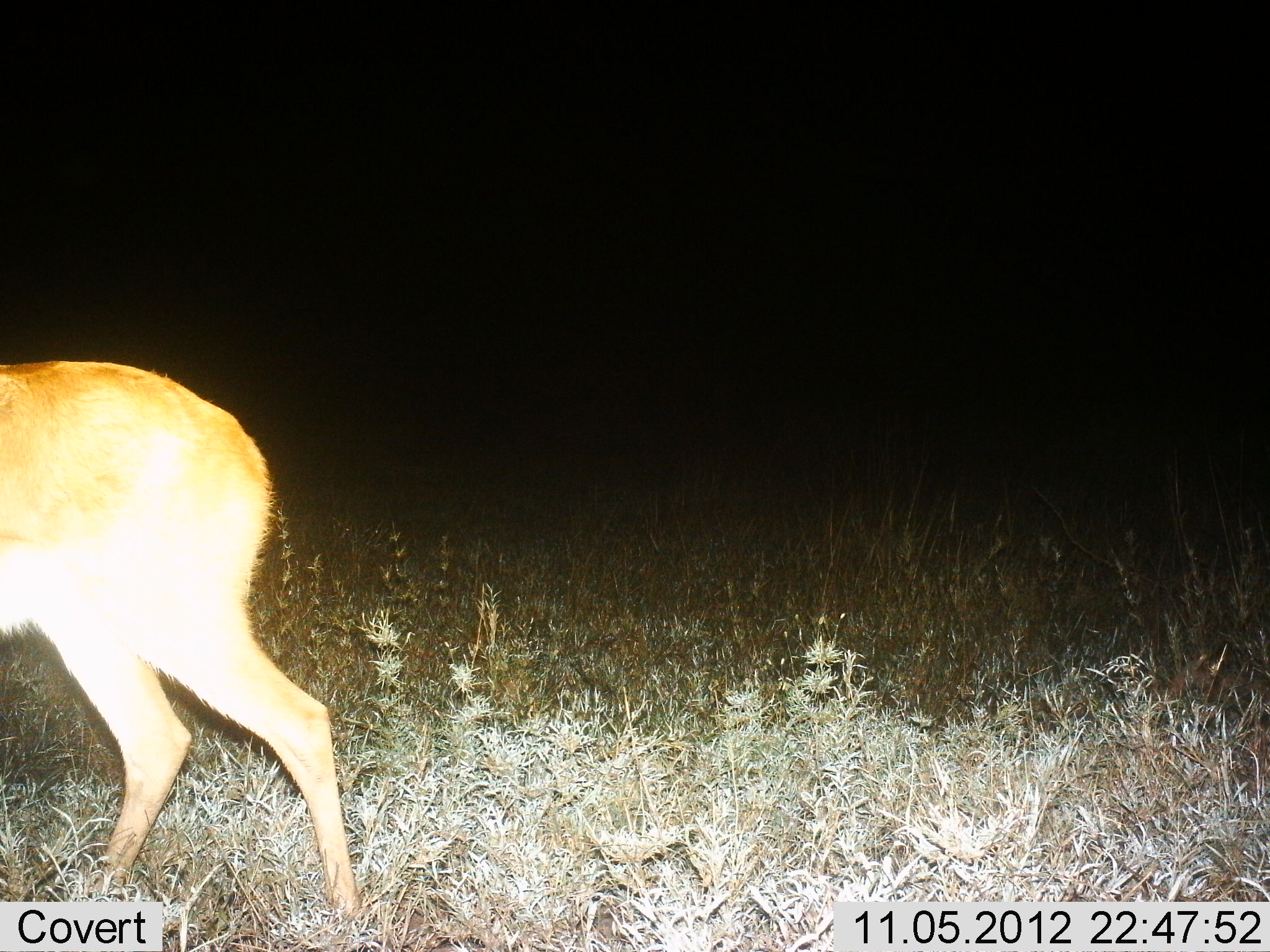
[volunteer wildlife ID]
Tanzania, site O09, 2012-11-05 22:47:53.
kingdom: Animalia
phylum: Chordata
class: Mammalia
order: Artiodactyla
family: Bovidae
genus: Redunca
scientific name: Redunca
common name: reedbuck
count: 1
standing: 20%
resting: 0%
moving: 80%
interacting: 0%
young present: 0%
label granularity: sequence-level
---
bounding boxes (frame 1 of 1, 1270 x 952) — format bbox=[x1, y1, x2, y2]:
animal: bbox=[0, 360, 368, 926]